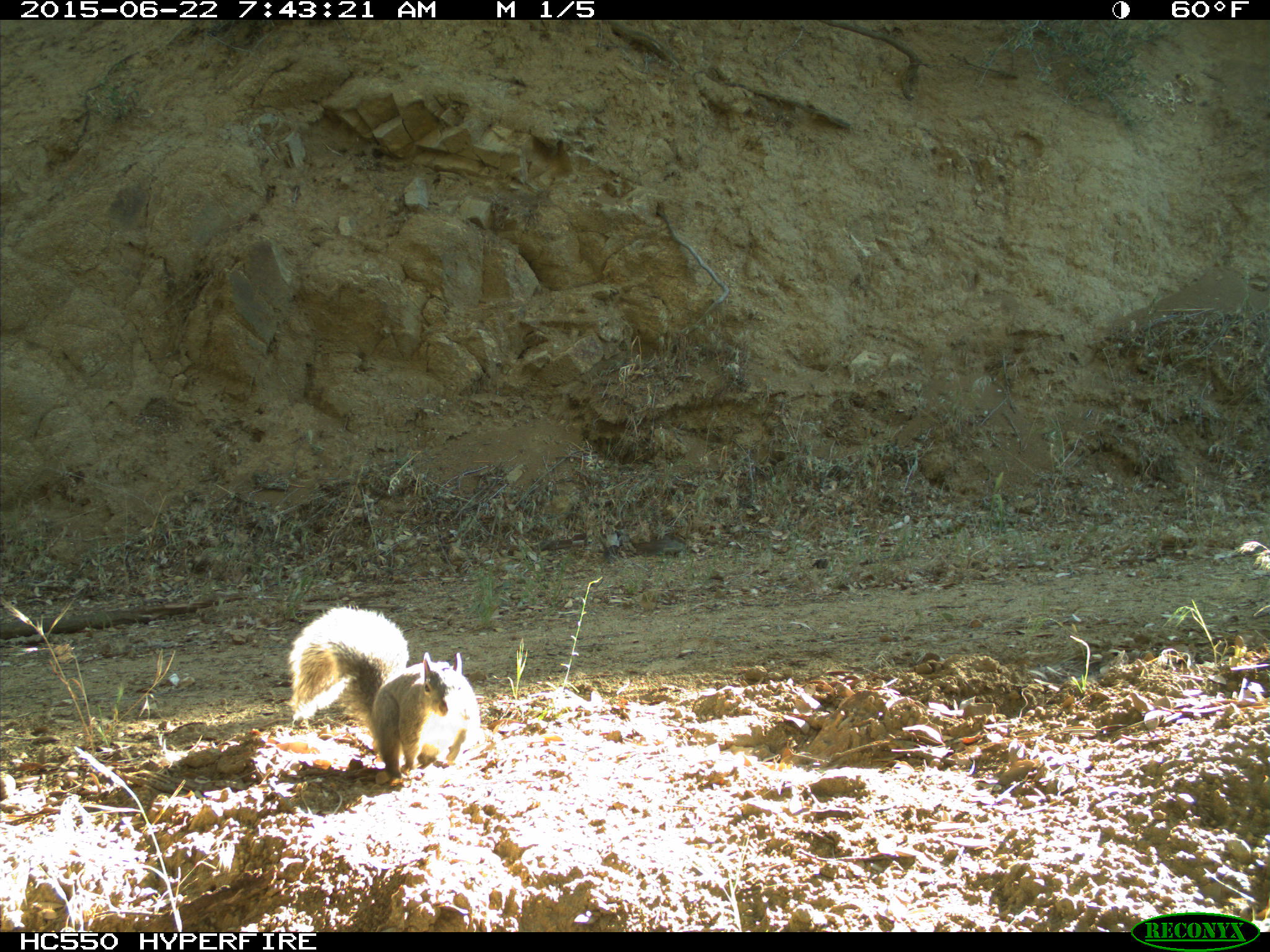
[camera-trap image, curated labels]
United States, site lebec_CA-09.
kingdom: Animalia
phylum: Chordata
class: Mammalia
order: Rodentia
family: Sciuridae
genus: Sciurus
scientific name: Sciurus carolinensis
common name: eastern gray squirrel